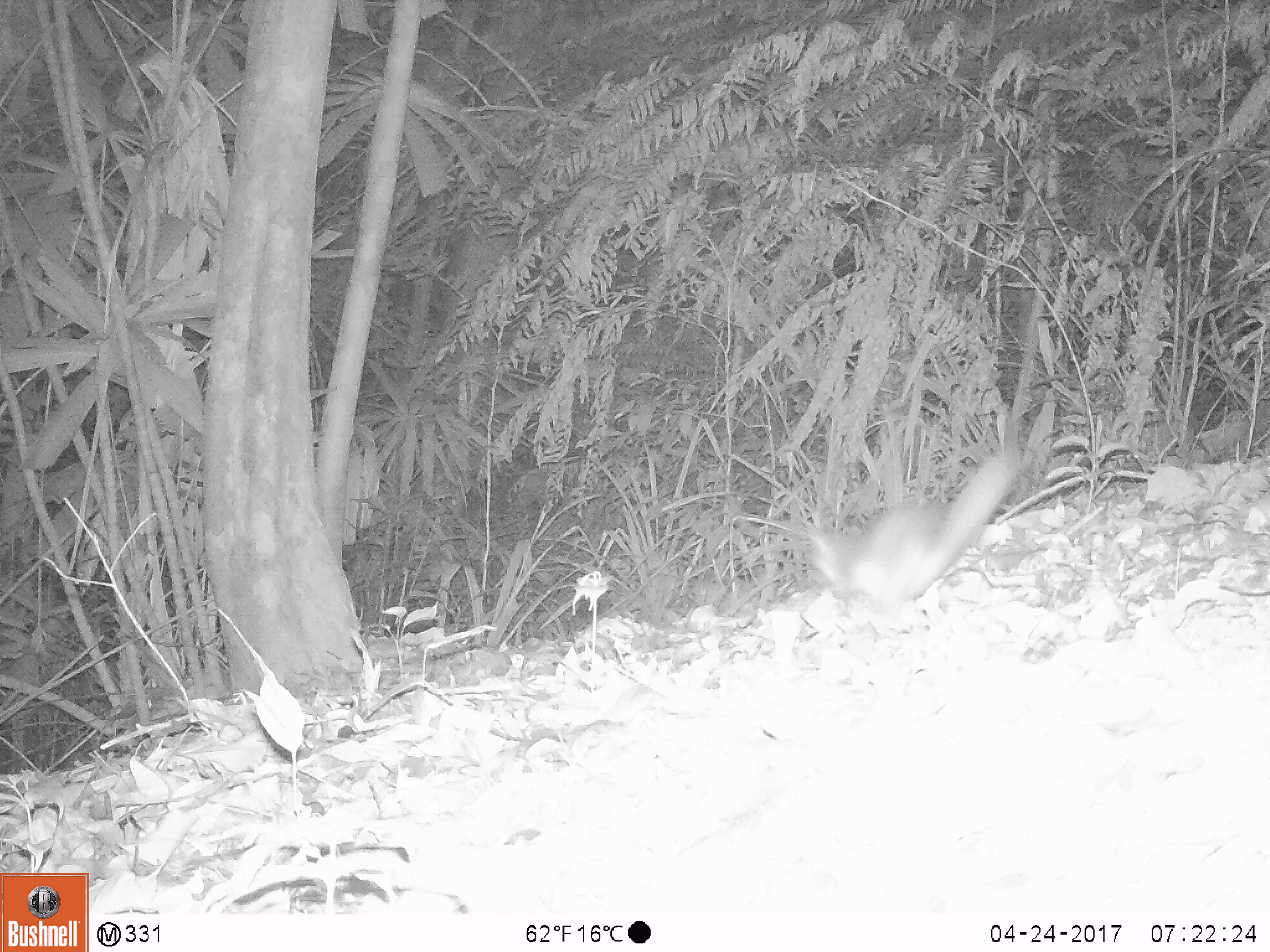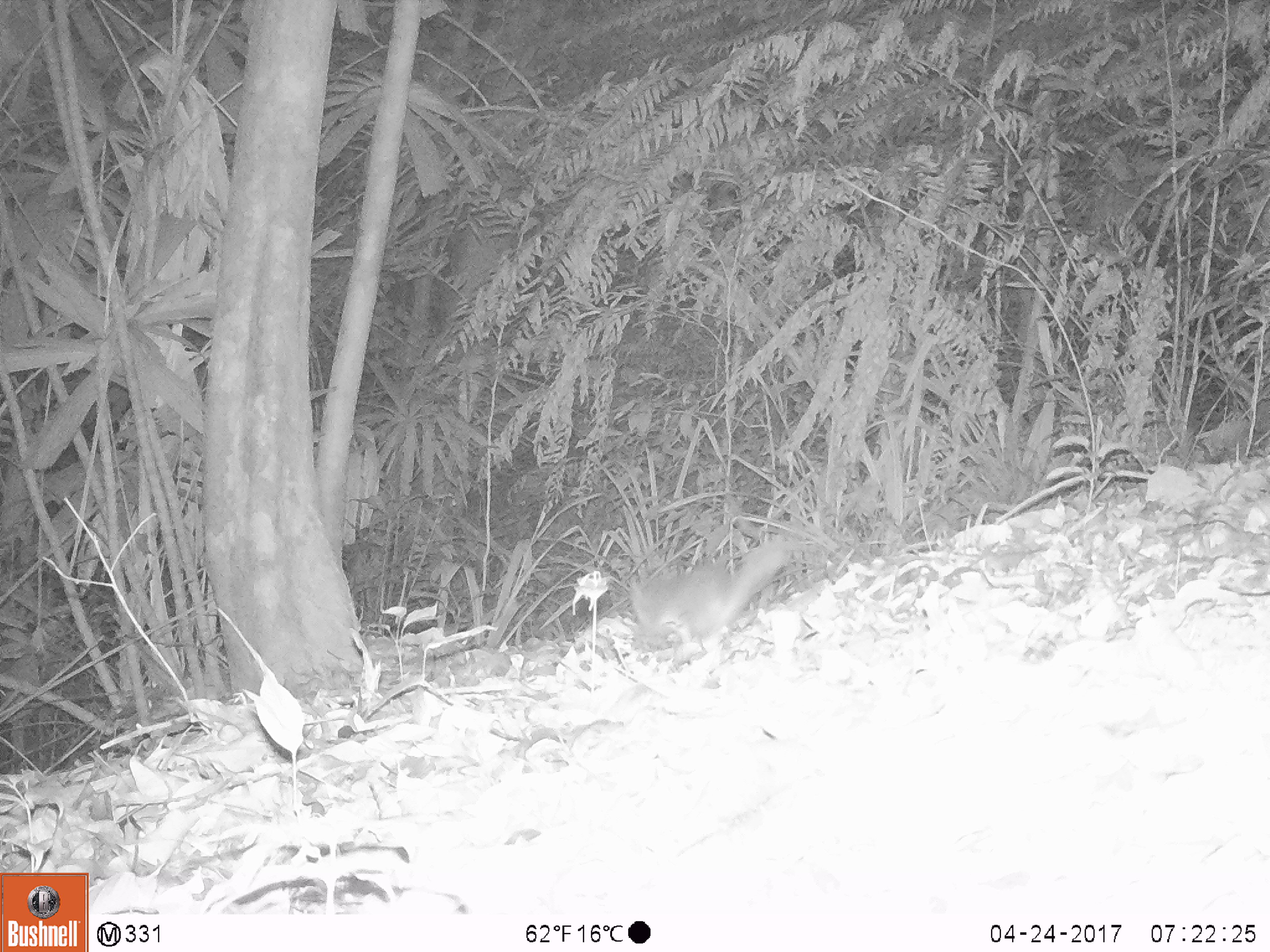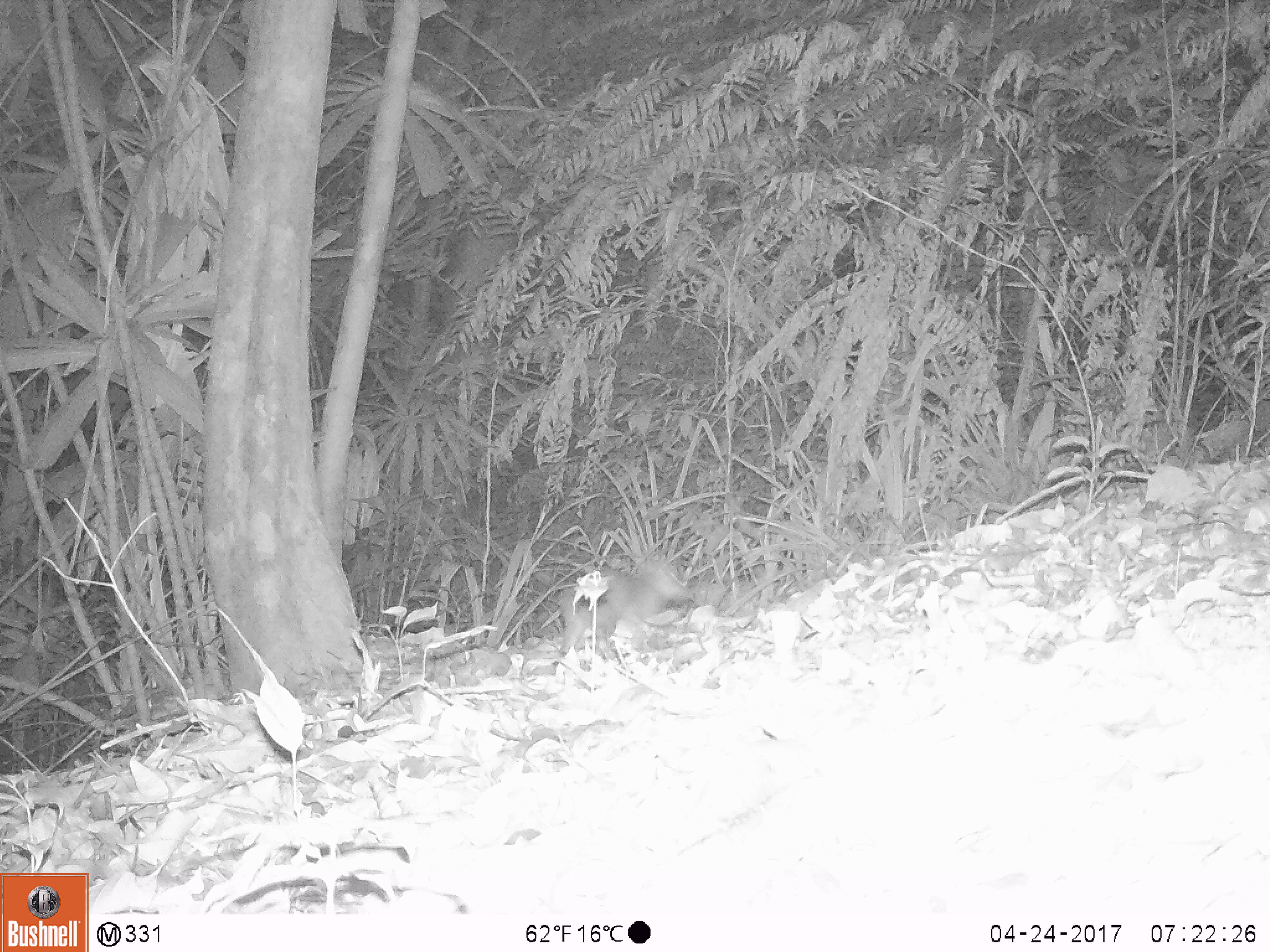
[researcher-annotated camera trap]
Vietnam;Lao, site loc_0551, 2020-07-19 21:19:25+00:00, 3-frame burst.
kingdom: Animalia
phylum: Chordata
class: Mammalia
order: Carnivora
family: Mustelidae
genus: Melogale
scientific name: Melogale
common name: ferret badger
Ferret badger (Melogale). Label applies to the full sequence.